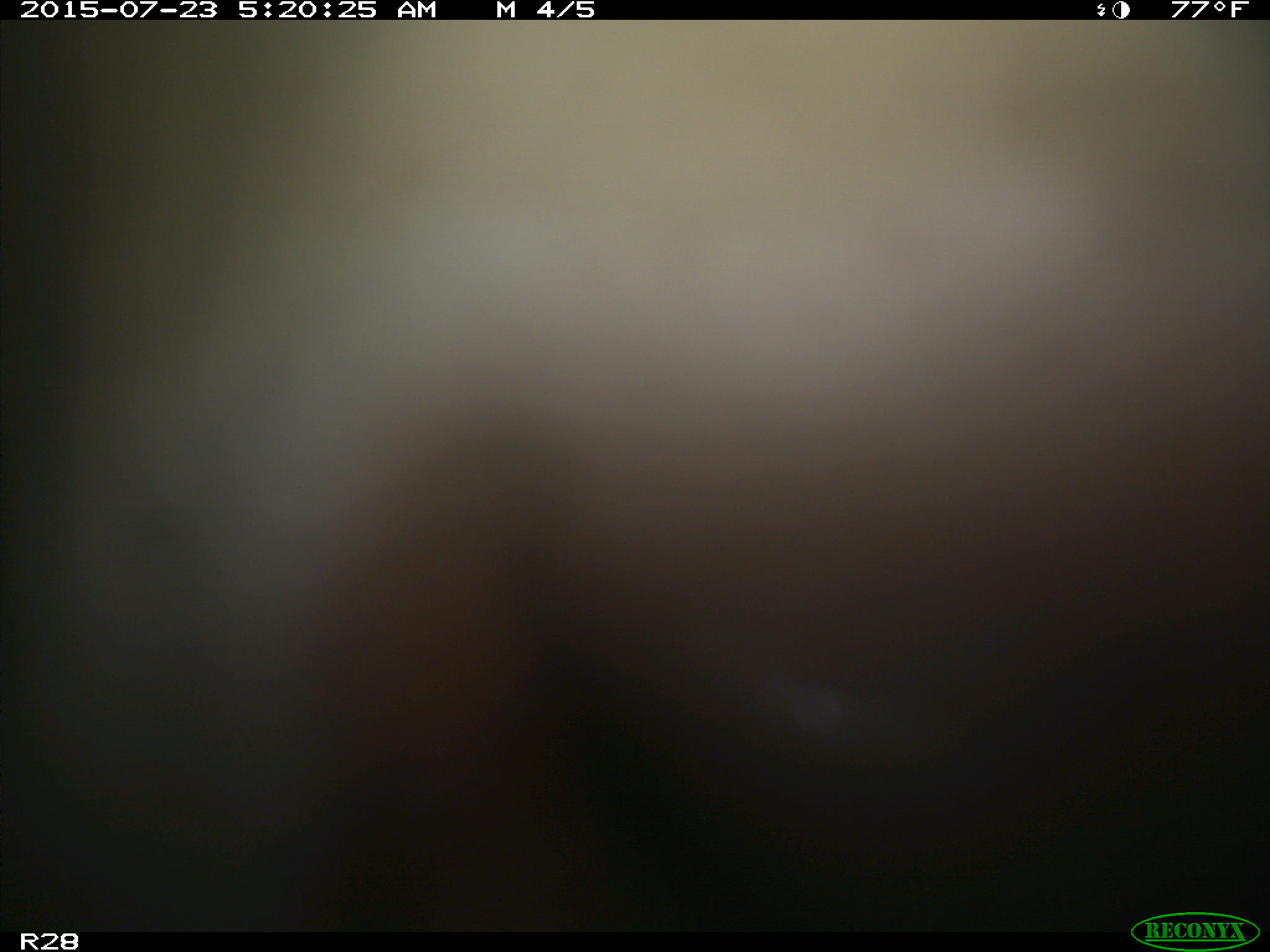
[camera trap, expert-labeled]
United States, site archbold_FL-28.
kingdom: Animalia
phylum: Chordata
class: Mammalia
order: Artiodactyla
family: Bovidae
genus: Bos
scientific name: Bos taurus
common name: domestic cow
Bos taurus (domestic cow).